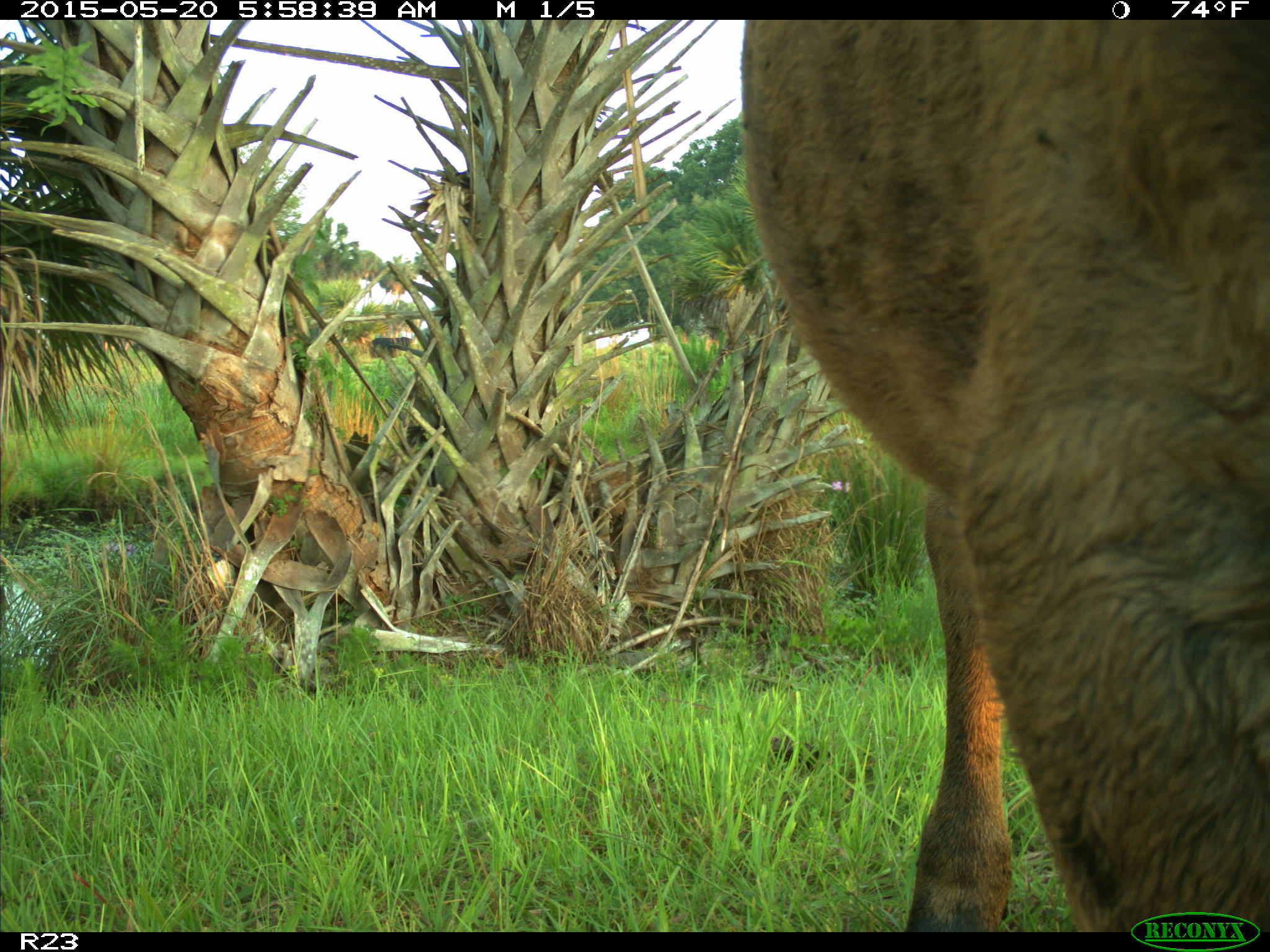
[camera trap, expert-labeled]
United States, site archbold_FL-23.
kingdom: Animalia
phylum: Chordata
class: Mammalia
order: Artiodactyla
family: Bovidae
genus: Bos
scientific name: Bos taurus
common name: domestic cow